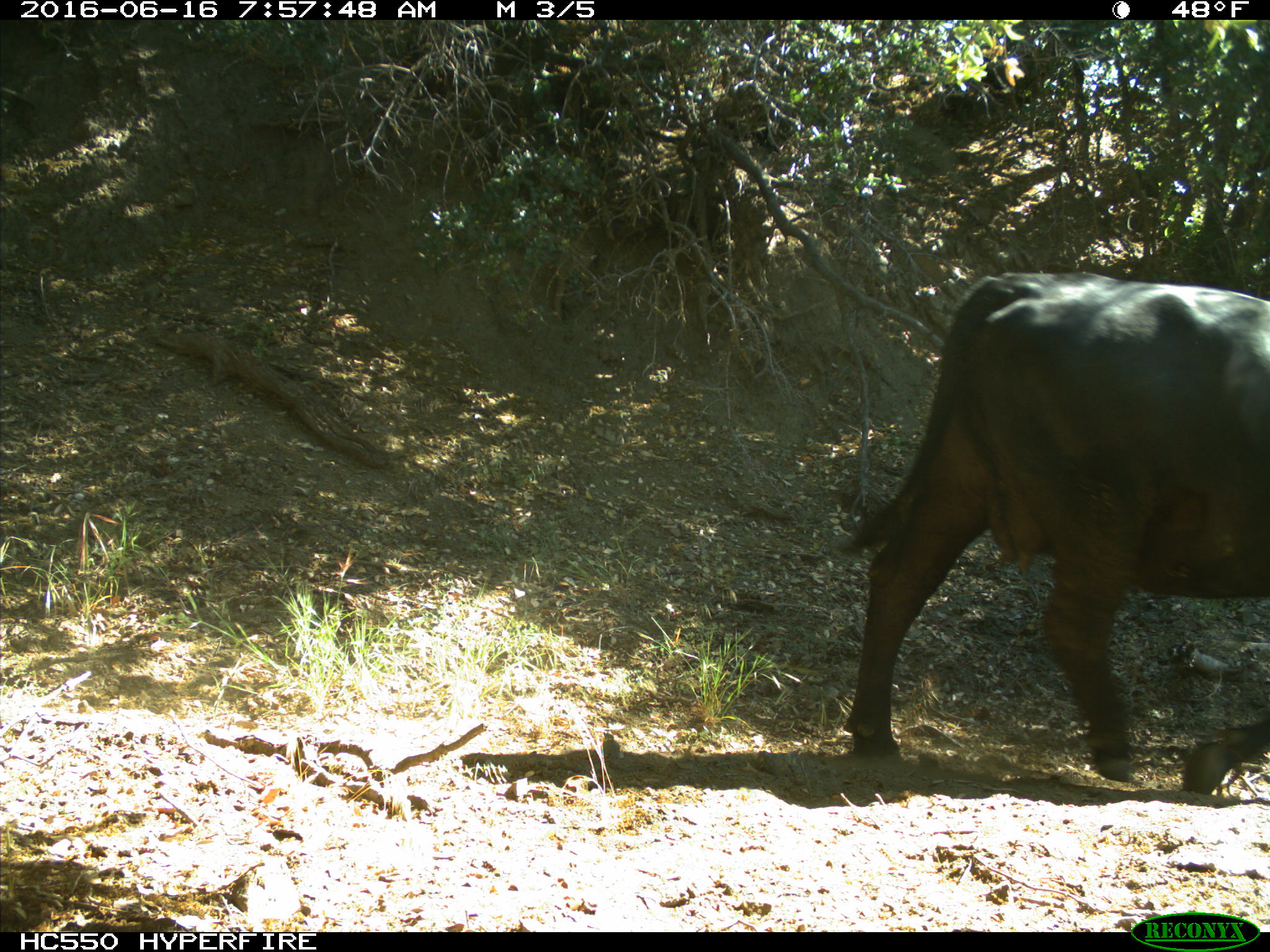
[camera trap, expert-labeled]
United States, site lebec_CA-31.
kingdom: Animalia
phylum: Chordata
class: Mammalia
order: Artiodactyla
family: Bovidae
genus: Bos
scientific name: Bos taurus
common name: domestic cow